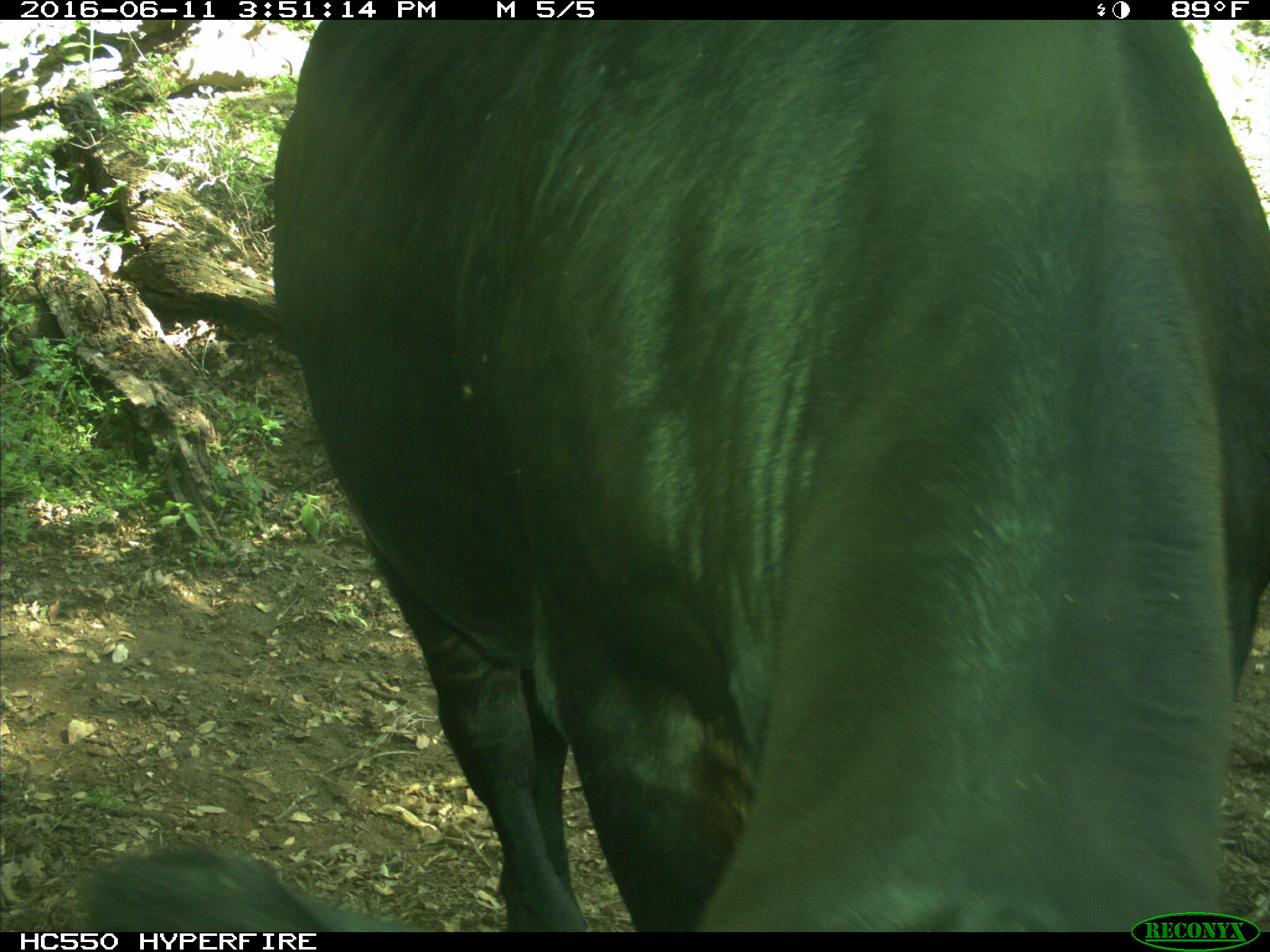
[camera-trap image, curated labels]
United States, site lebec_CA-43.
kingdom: Animalia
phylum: Chordata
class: Mammalia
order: Artiodactyla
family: Bovidae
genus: Bos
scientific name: Bos taurus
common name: domestic cow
Bos taurus (domestic cow).